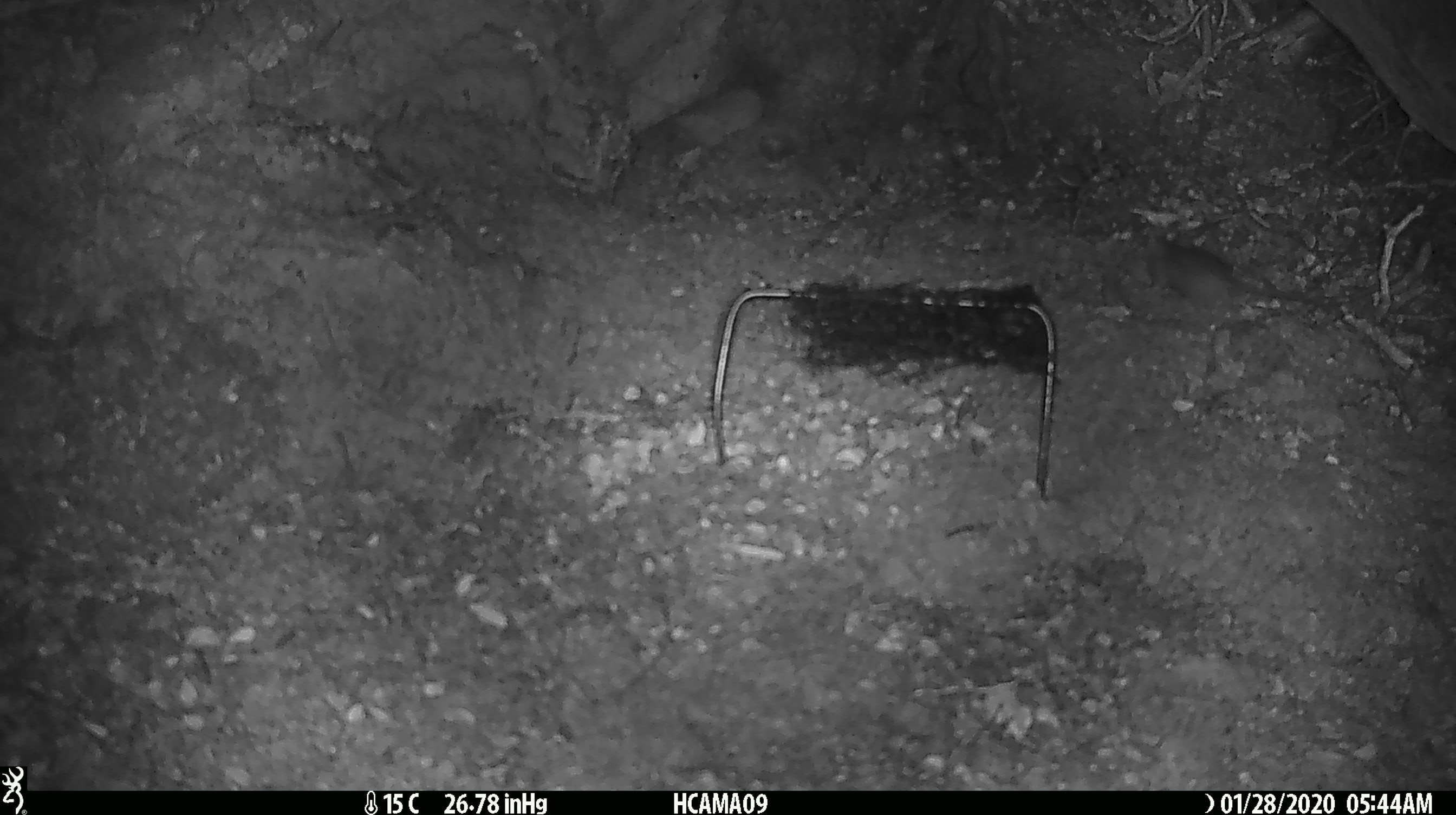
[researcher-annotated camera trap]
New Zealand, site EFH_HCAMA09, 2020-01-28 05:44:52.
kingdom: Animalia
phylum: Chordata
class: Mammalia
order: Rodentia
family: Muridae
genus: Mus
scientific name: Mus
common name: mouse